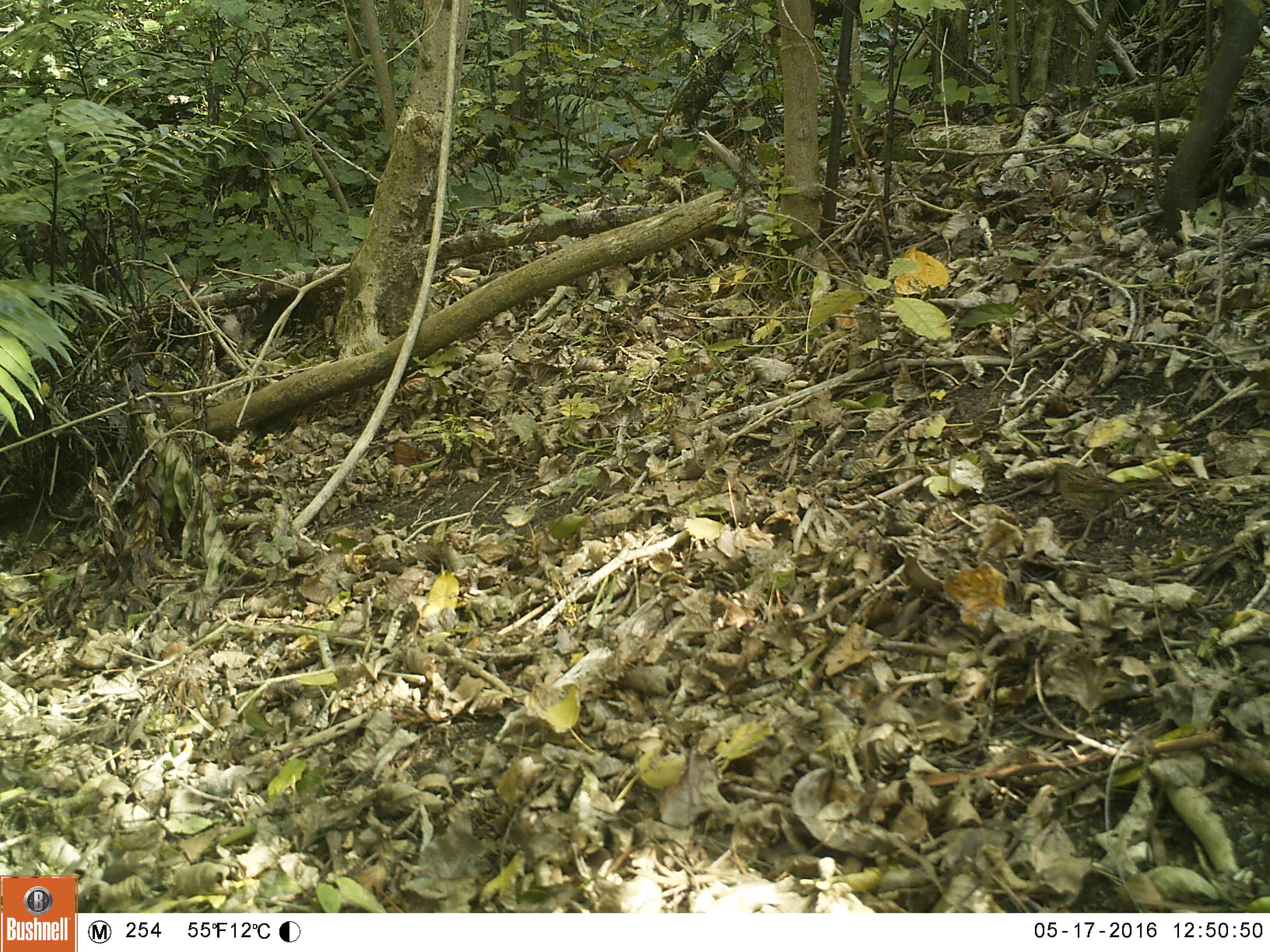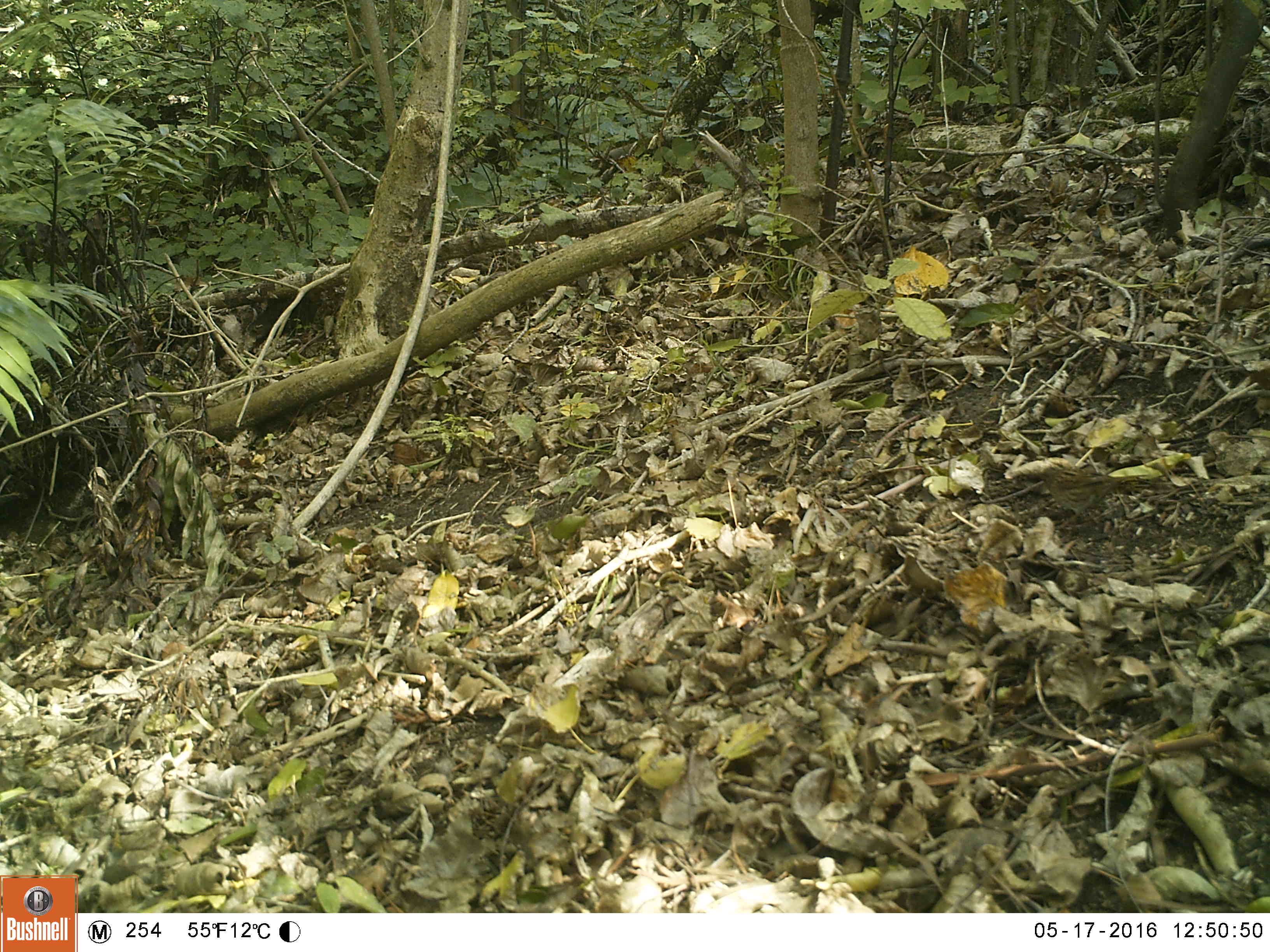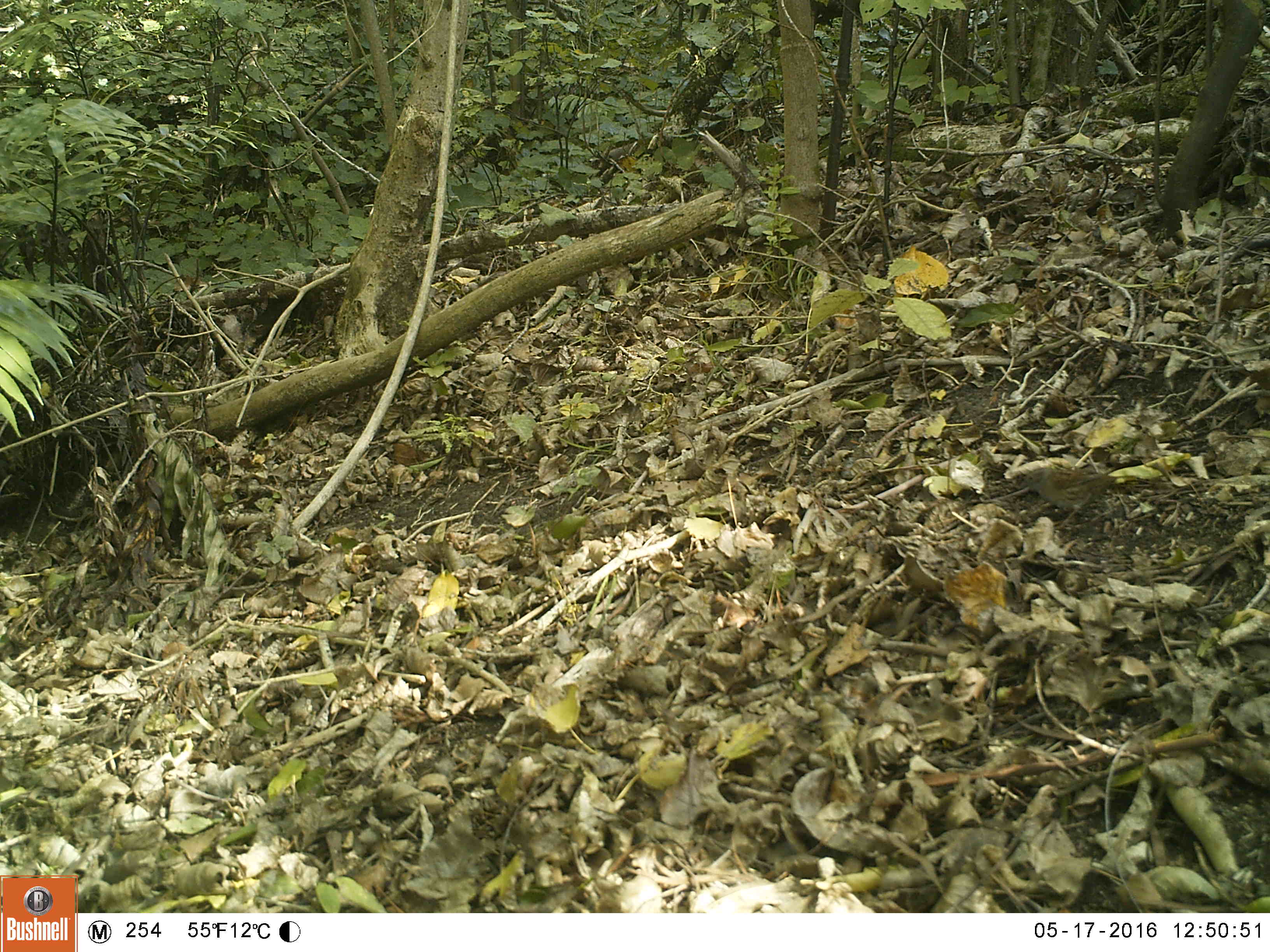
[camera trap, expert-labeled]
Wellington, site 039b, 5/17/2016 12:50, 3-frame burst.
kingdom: Animalia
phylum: Chordata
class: Aves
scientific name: Aves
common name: bird